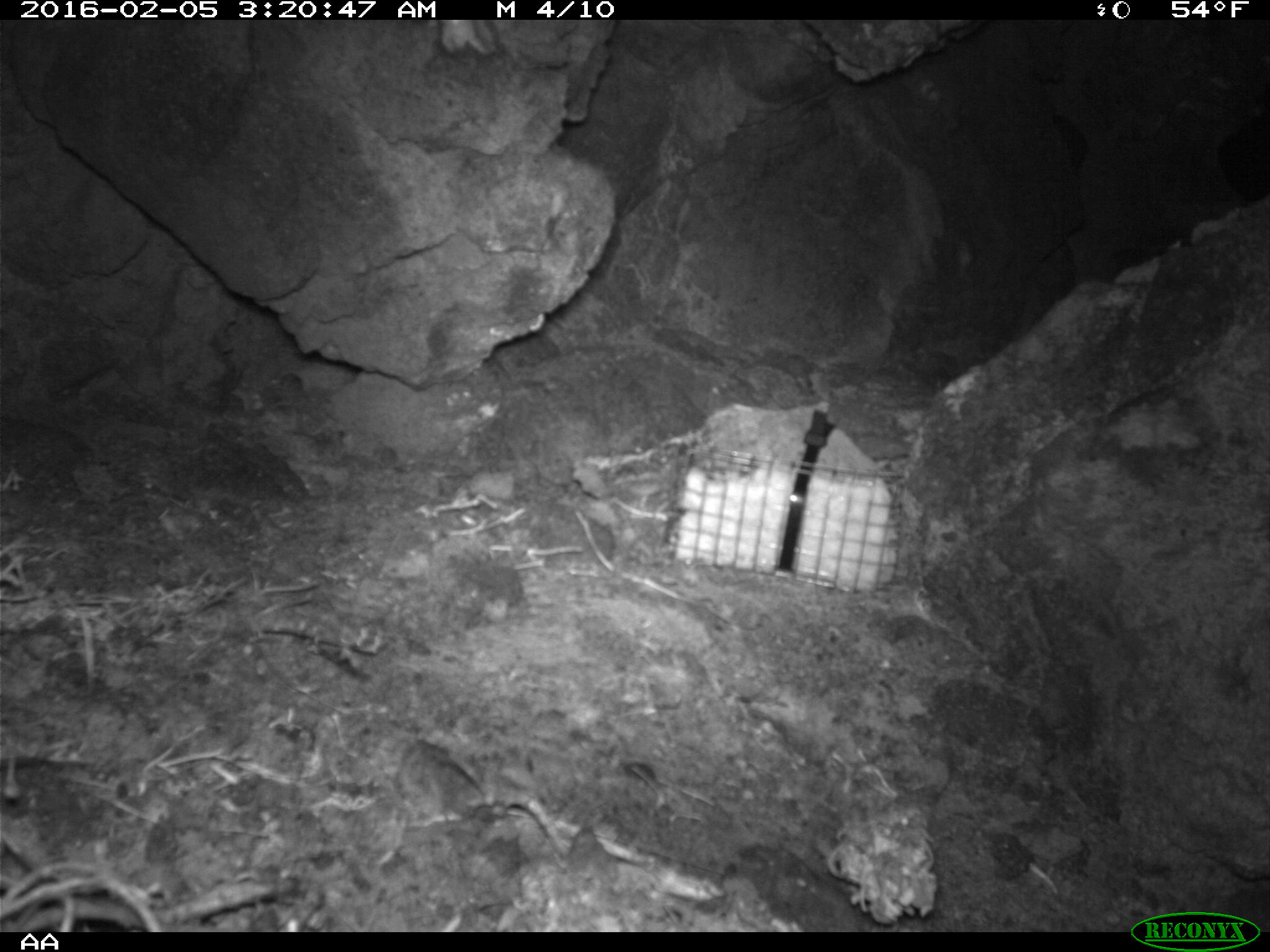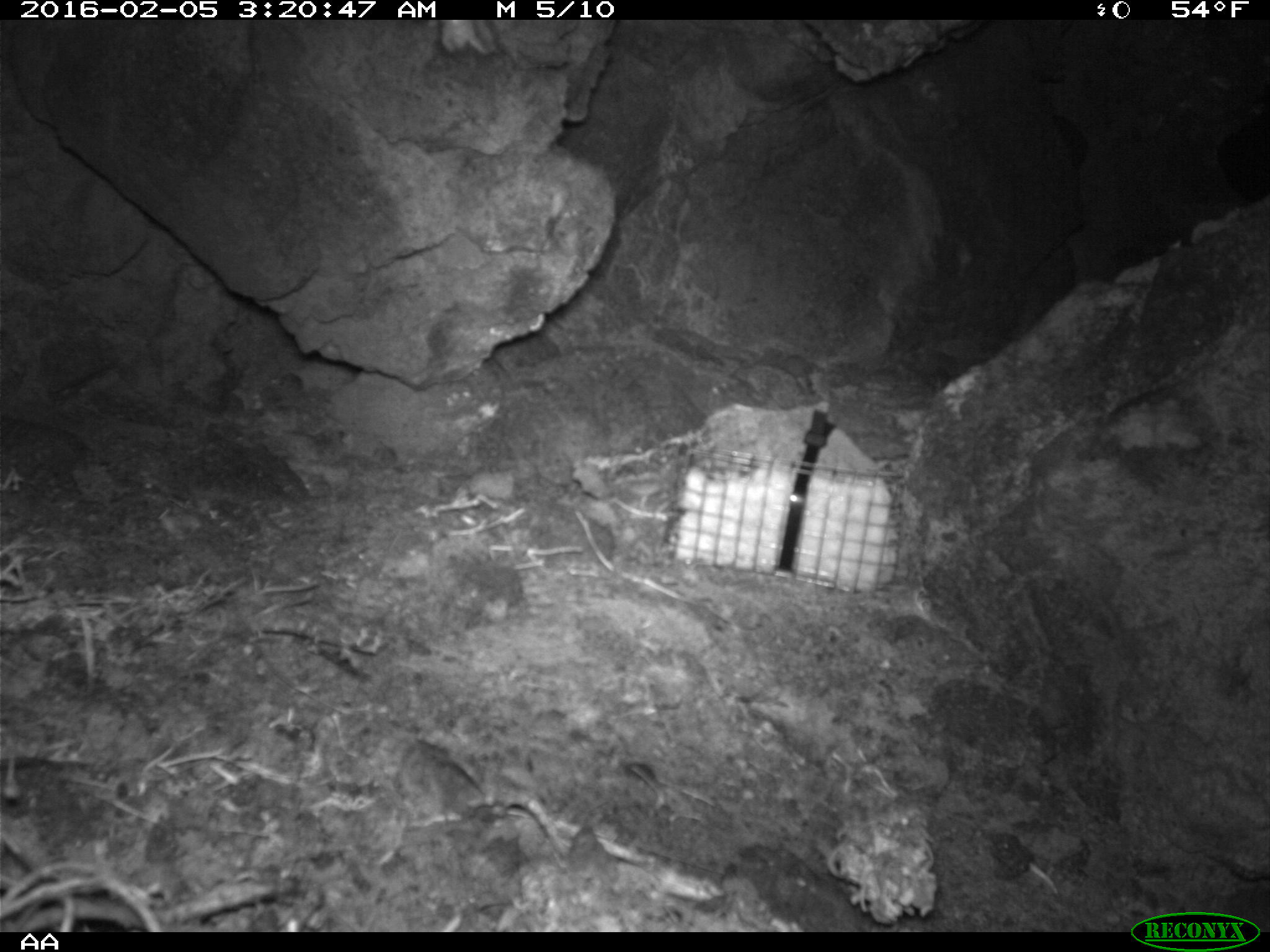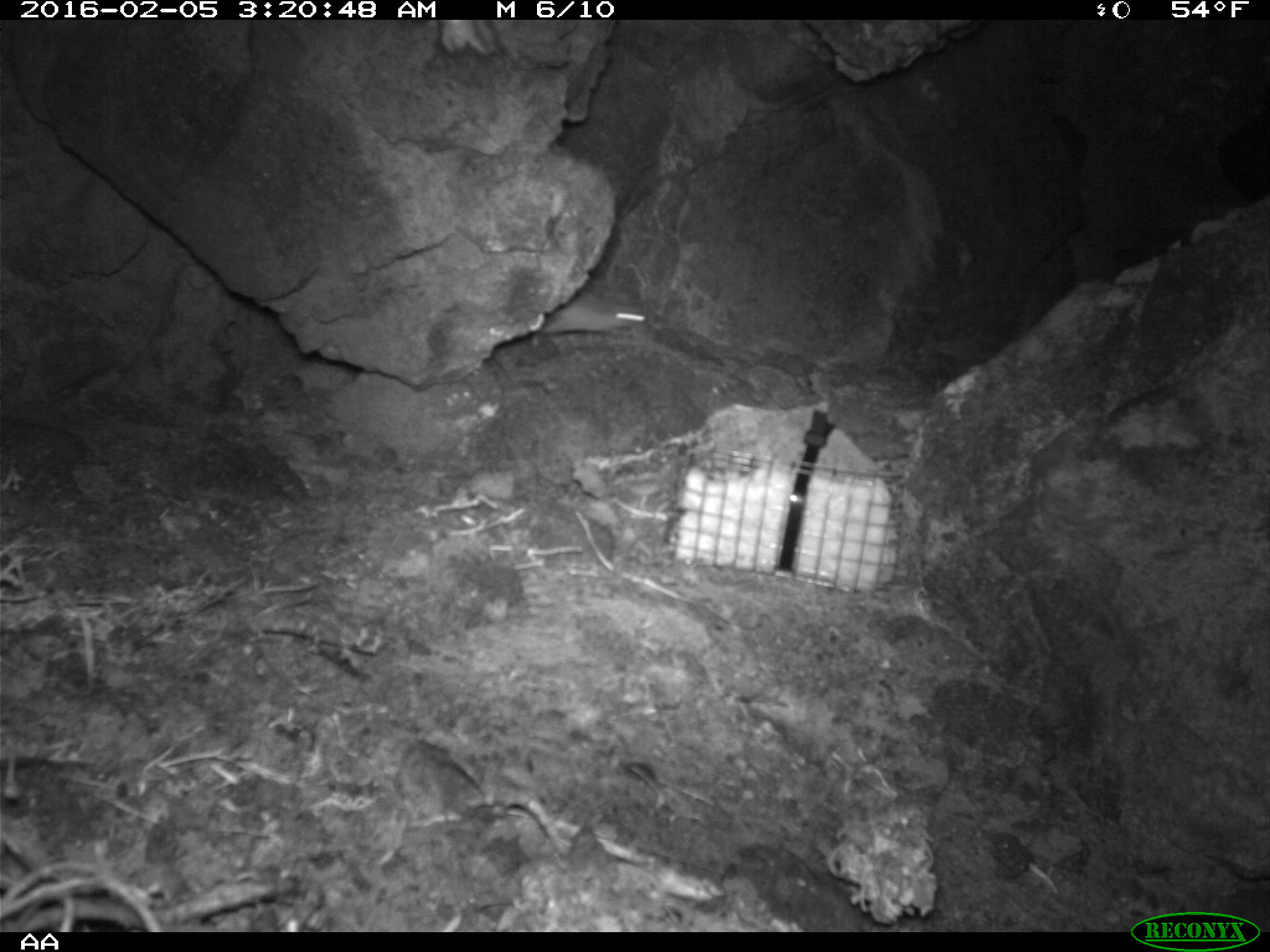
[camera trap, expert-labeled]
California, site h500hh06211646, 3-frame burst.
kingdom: Animalia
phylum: Chordata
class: Mammalia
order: Rodentia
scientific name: Rodentia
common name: rodent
Rodent (Rodentia).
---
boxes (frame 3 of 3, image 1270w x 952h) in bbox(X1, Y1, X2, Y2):
rodent: bbox(491, 295, 653, 375)